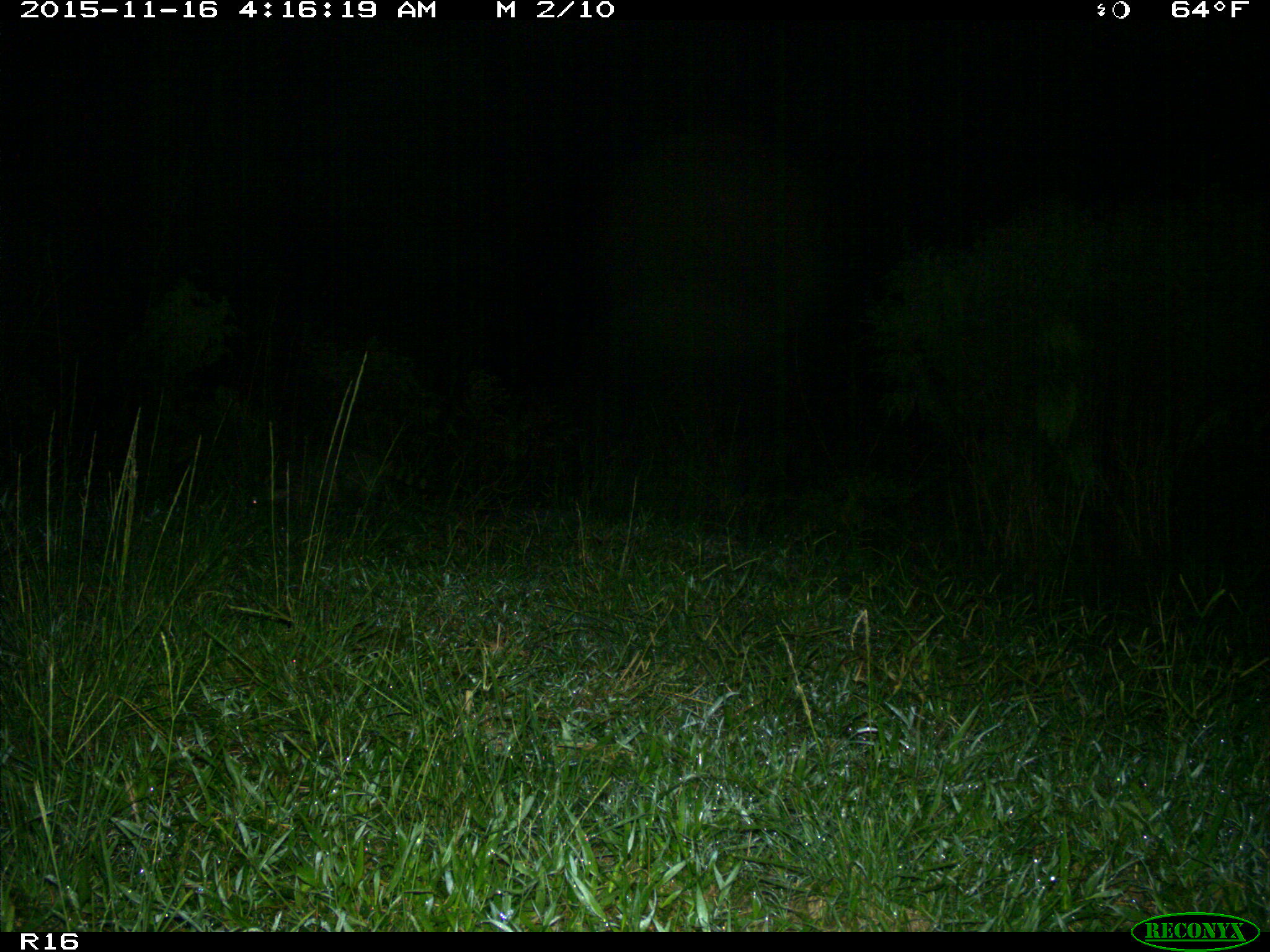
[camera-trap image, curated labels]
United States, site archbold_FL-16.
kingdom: Animalia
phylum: Chordata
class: Mammalia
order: Carnivora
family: Procyonidae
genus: Procyon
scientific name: Procyon lotor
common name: common raccoon